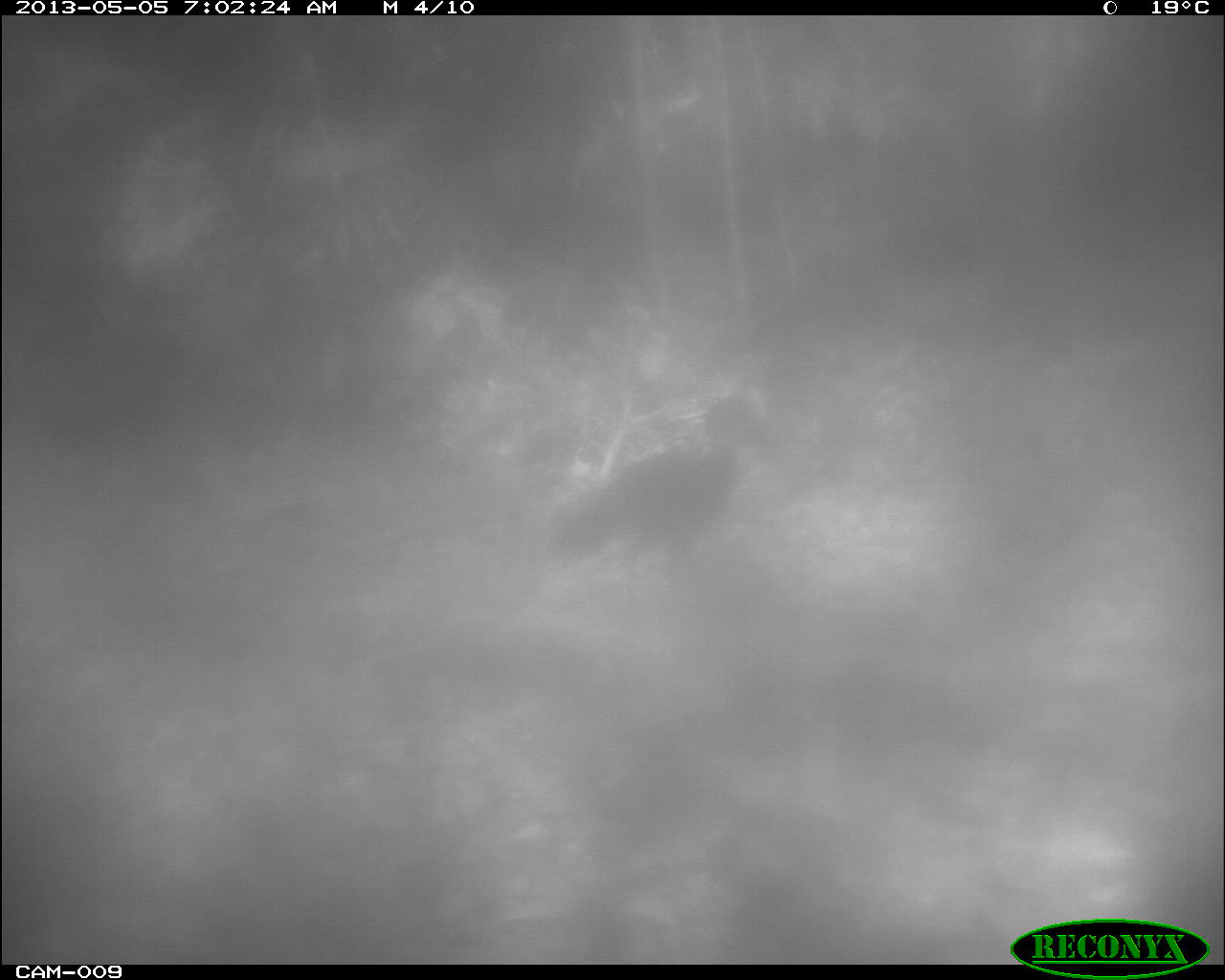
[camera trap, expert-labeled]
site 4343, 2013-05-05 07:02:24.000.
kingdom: Animalia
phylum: Chordata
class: Aves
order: Galliformes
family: Cracidae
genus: Crax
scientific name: Crax rubra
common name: great curassow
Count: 1.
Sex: female.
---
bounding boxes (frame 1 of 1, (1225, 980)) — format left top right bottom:
crax rubra: 536 393 780 580